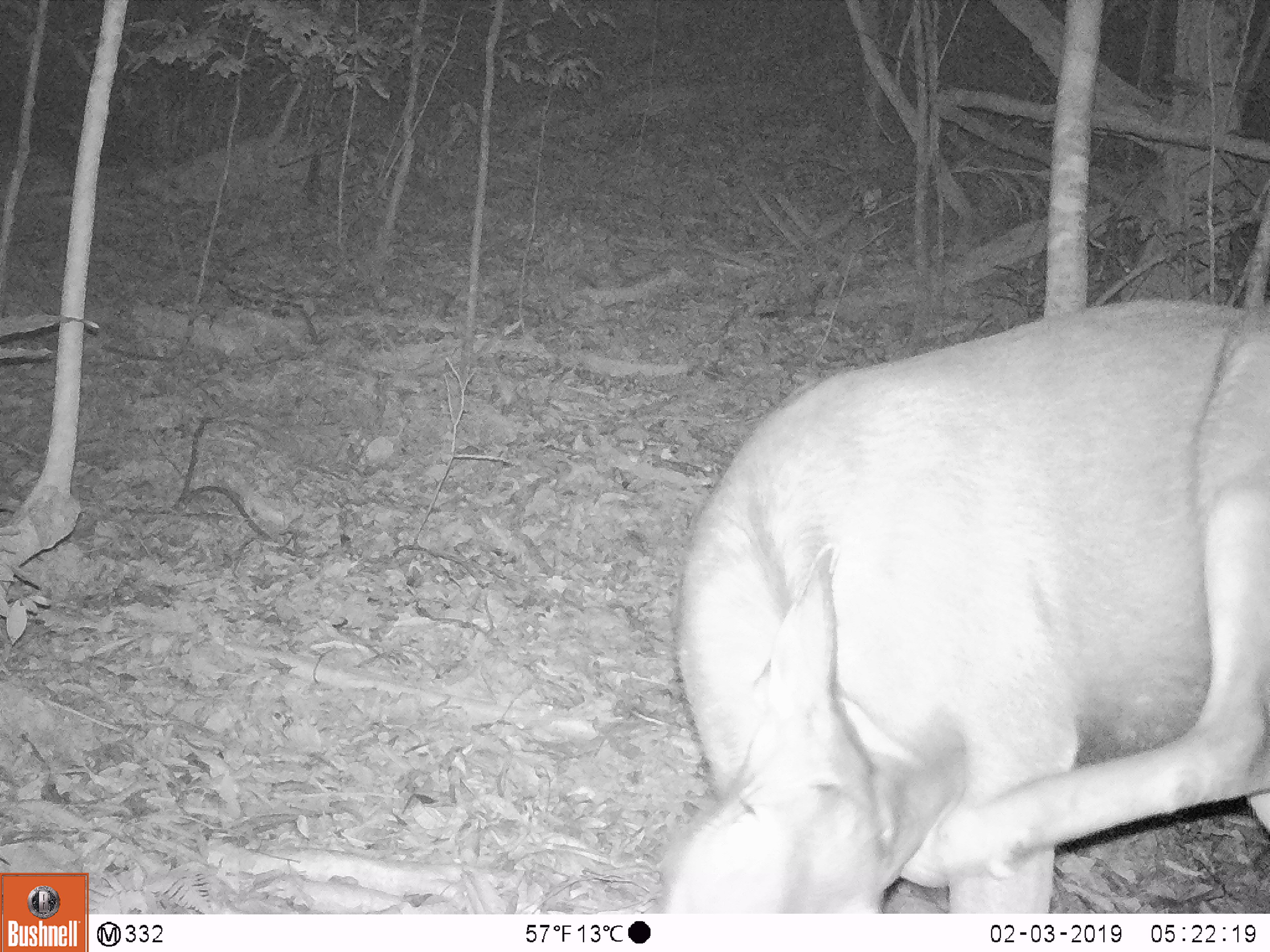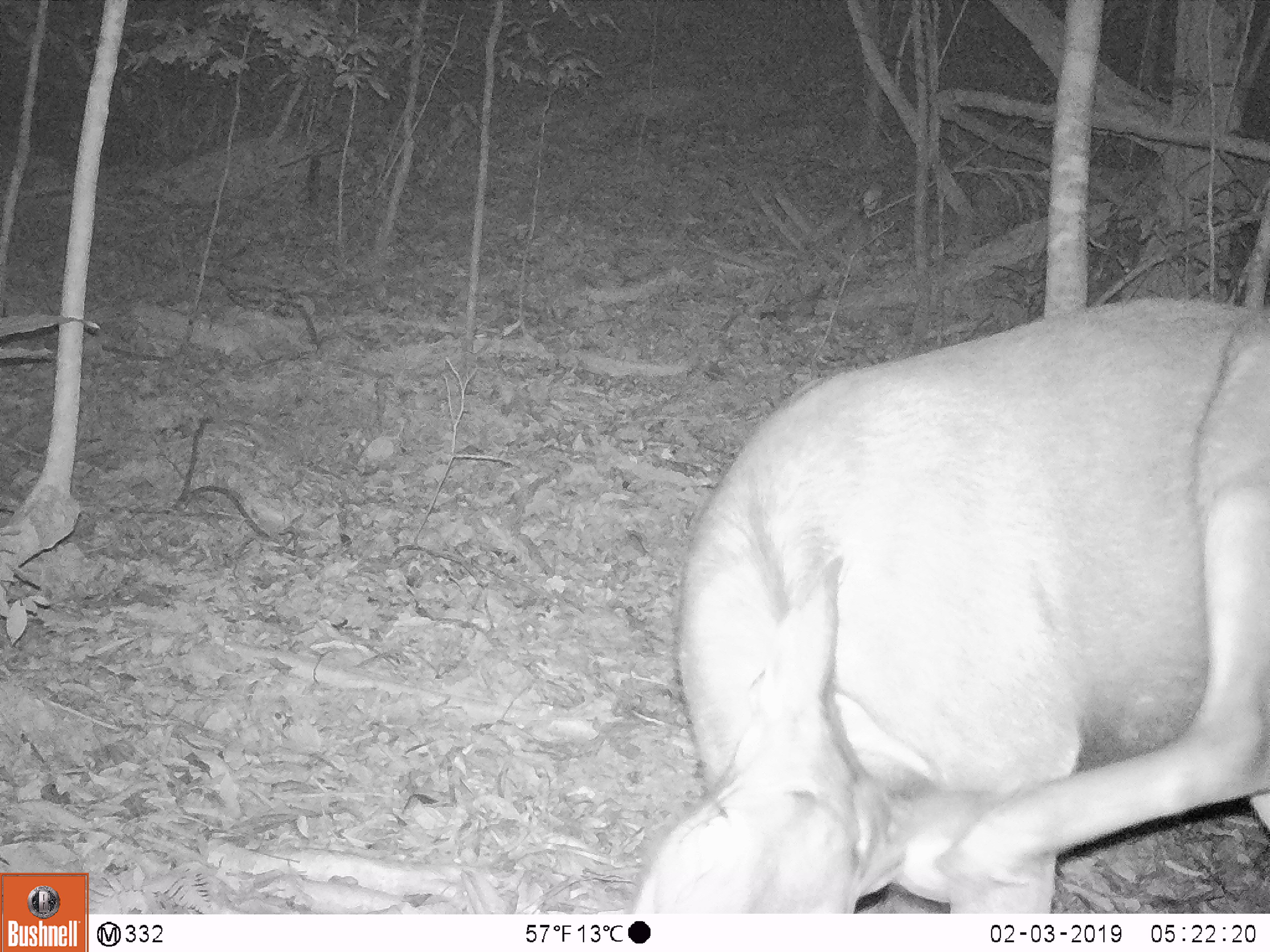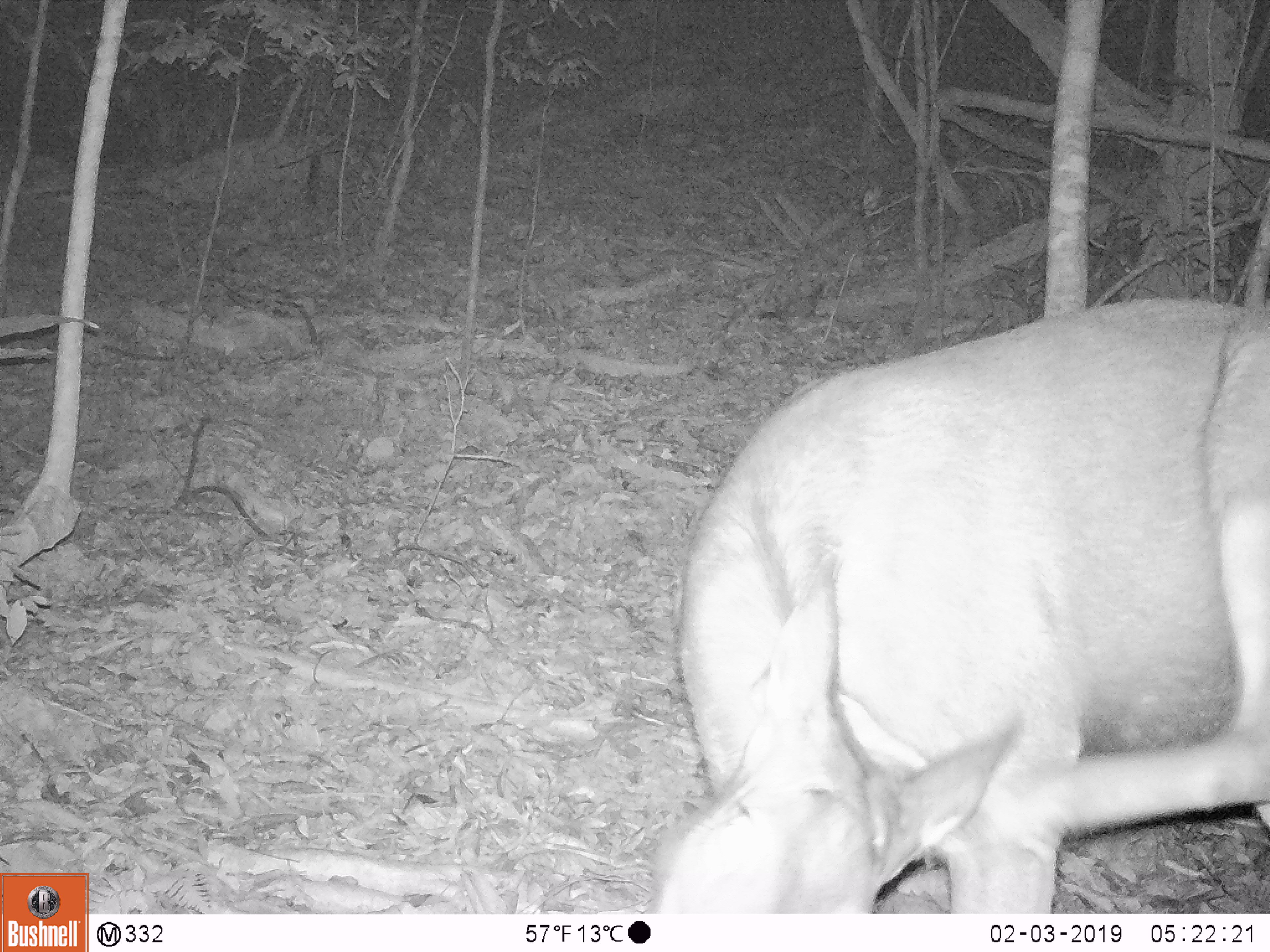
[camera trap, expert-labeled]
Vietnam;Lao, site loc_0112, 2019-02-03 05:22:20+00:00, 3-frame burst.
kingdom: Animalia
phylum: Chordata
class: Mammalia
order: Artiodactyla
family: Cervidae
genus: Rusa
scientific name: Rusa unicolor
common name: sambar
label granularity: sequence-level